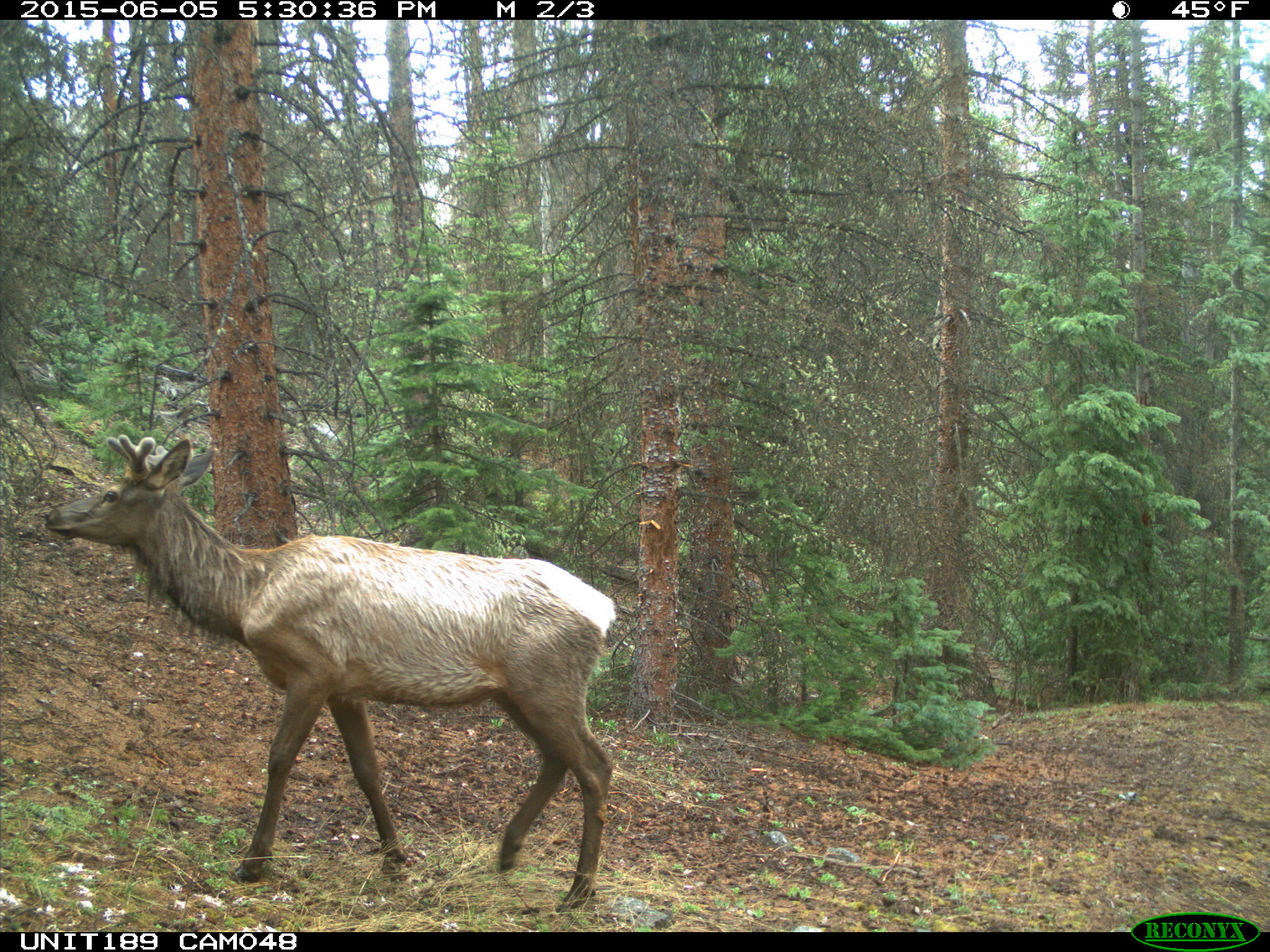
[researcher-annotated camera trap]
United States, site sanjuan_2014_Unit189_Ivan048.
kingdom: Animalia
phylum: Chordata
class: Mammalia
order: Artiodactyla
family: Cervidae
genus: Cervus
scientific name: Cervus elaphus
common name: red deer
Cervus elaphus (red deer).